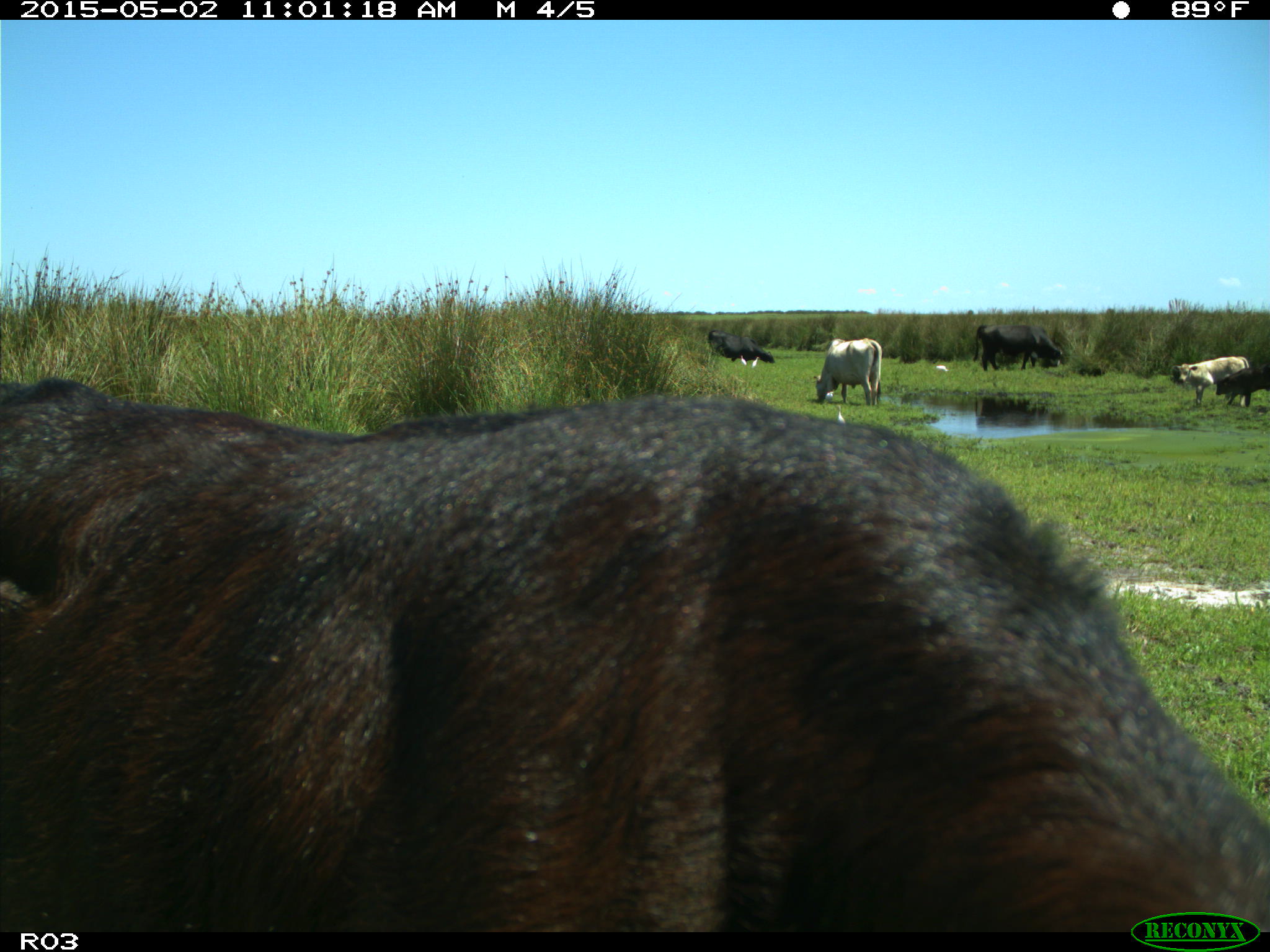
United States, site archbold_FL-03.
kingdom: Animalia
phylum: Chordata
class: Mammalia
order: Artiodactyla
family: Bovidae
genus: Bos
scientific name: Bos taurus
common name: domestic cow